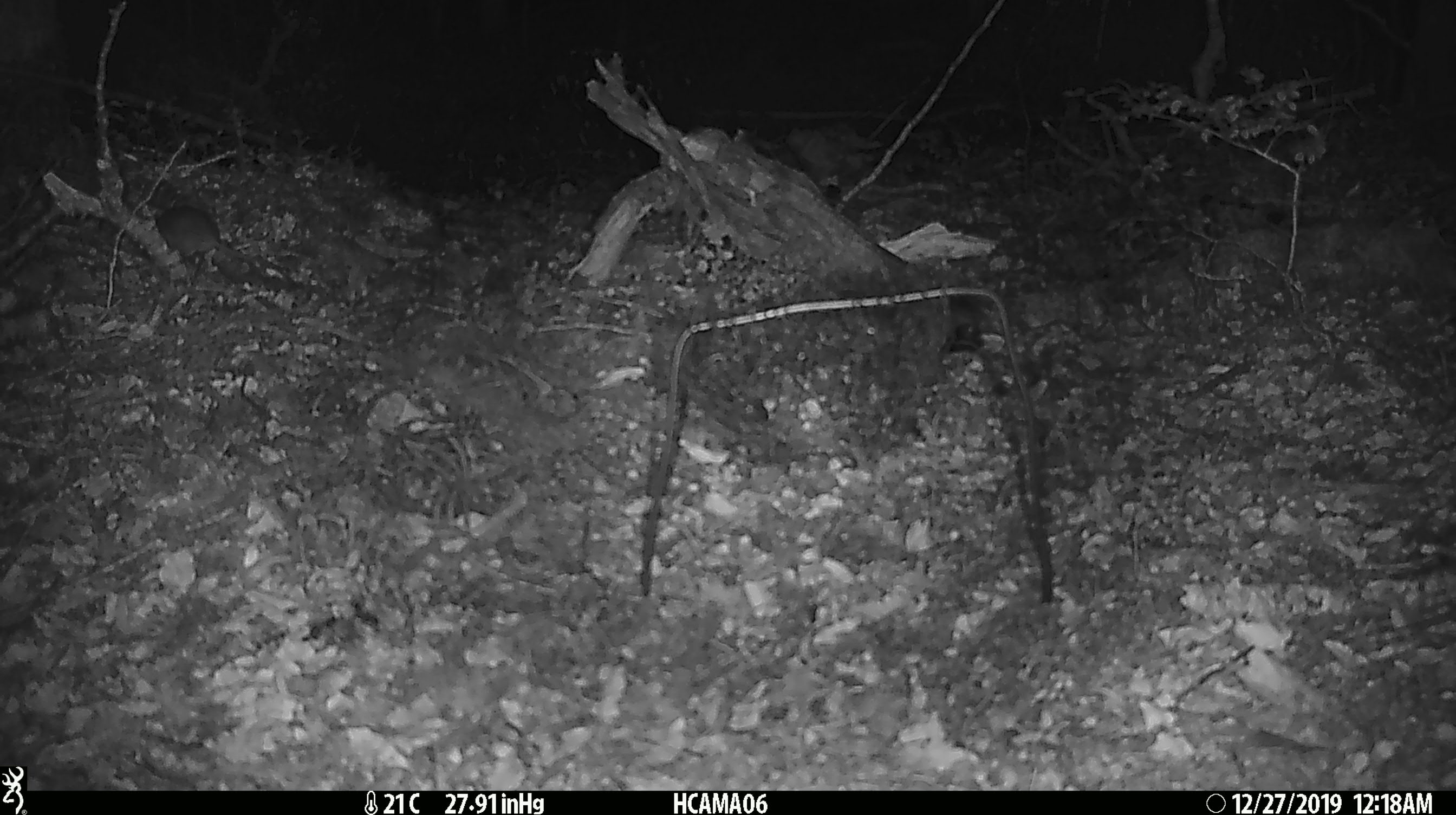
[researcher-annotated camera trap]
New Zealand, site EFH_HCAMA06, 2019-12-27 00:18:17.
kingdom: Animalia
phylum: Chordata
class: Mammalia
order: Rodentia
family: Muridae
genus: Mus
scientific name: Mus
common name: mouse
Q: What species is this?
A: Mouse (Mus).